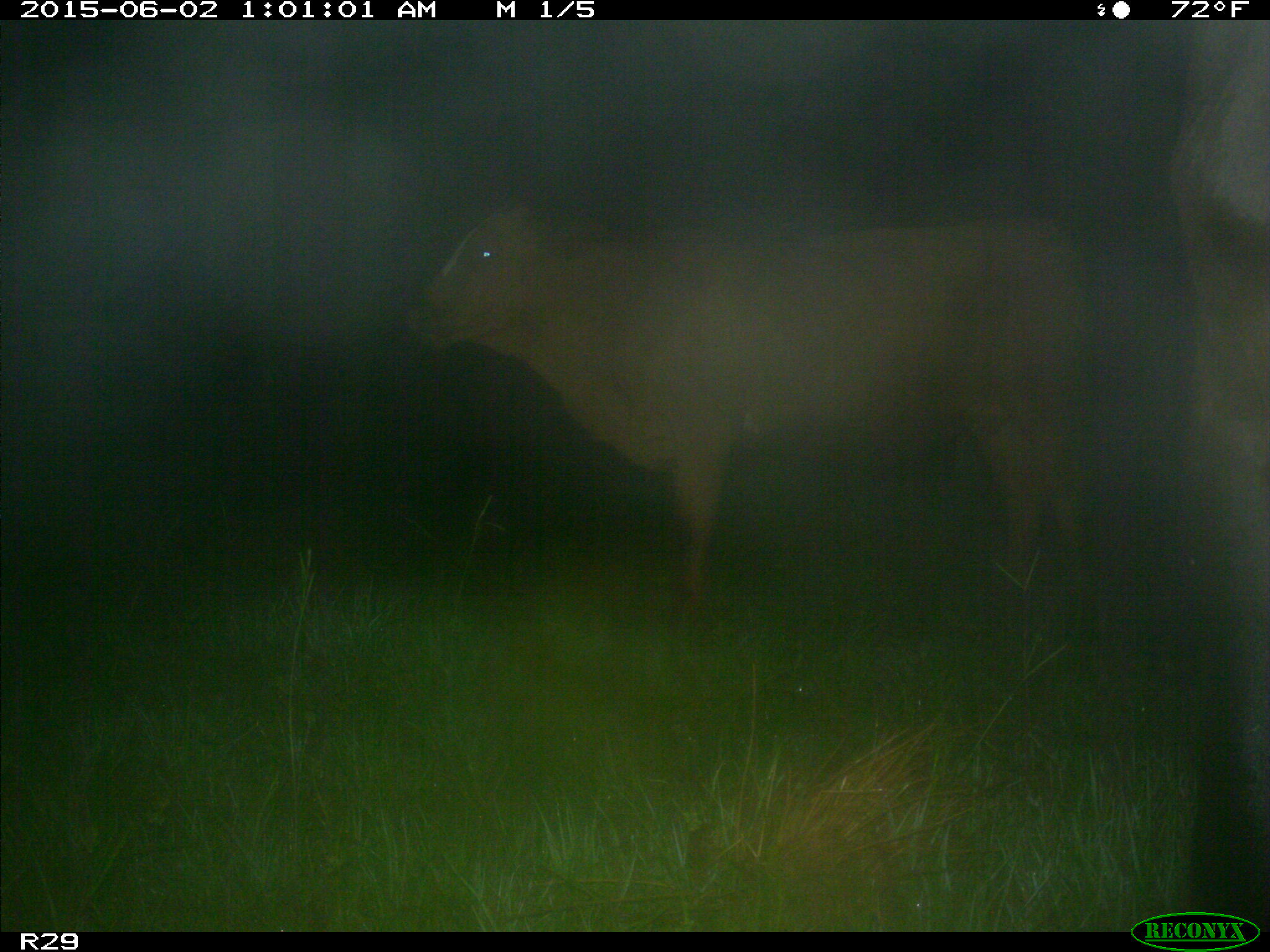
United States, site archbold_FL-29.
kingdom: Animalia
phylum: Chordata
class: Mammalia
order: Artiodactyla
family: Bovidae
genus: Bos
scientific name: Bos taurus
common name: domestic cow